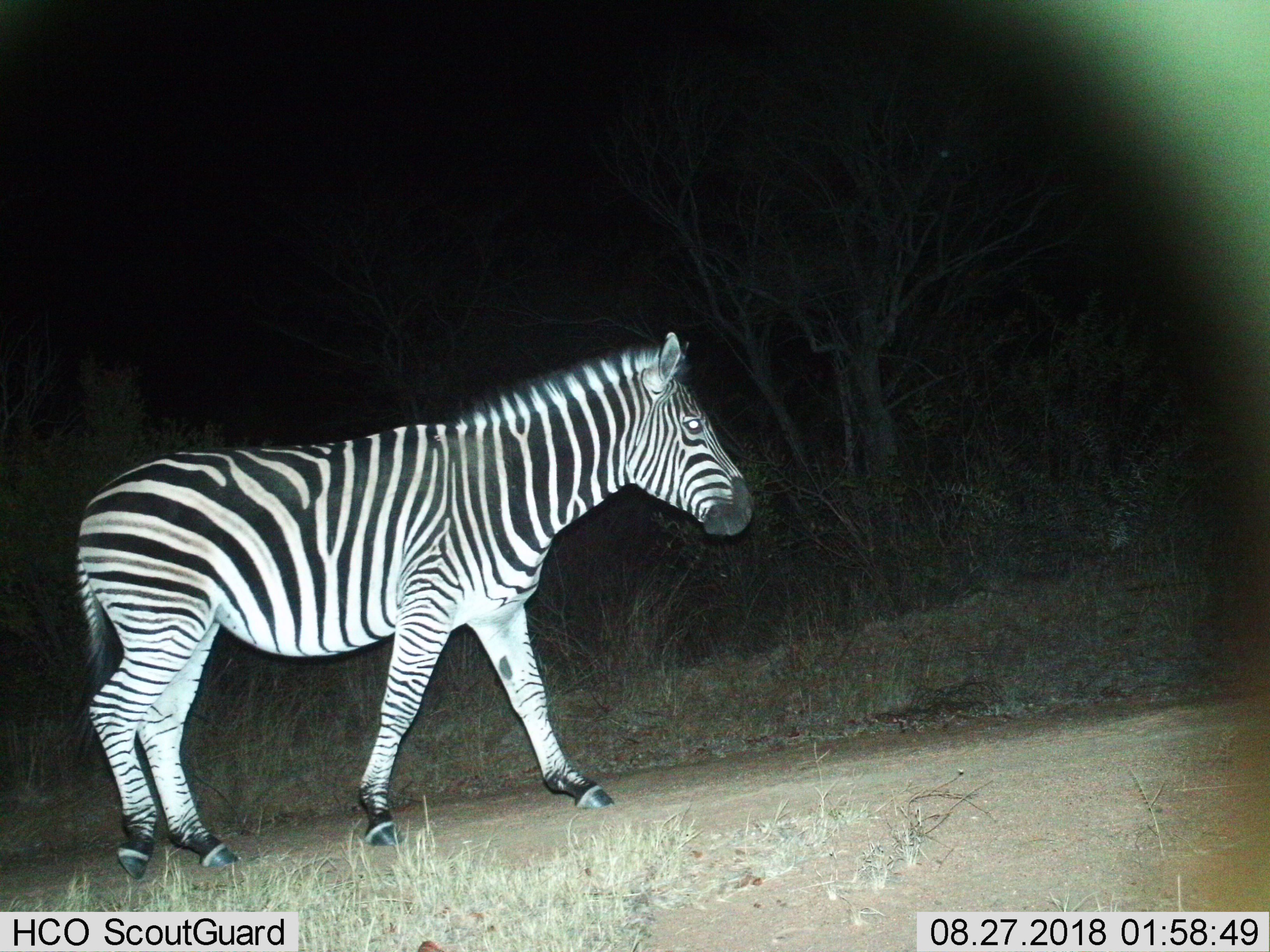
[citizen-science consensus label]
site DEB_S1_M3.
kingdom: Animalia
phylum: Chordata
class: Mammalia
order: Perissodactyla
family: Equidae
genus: Equus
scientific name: Equus quagga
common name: plains zebra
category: zebraplains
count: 1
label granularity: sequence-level